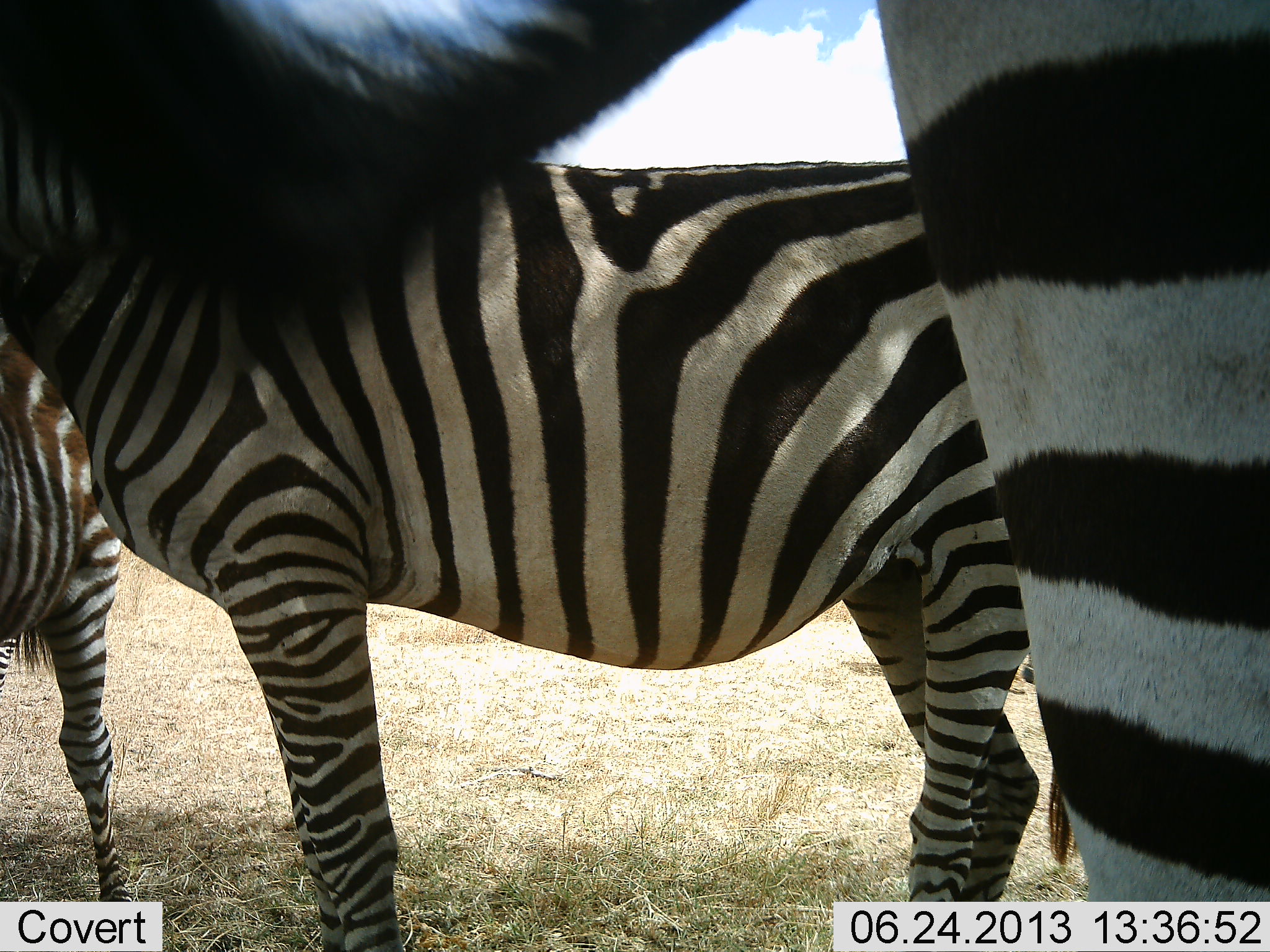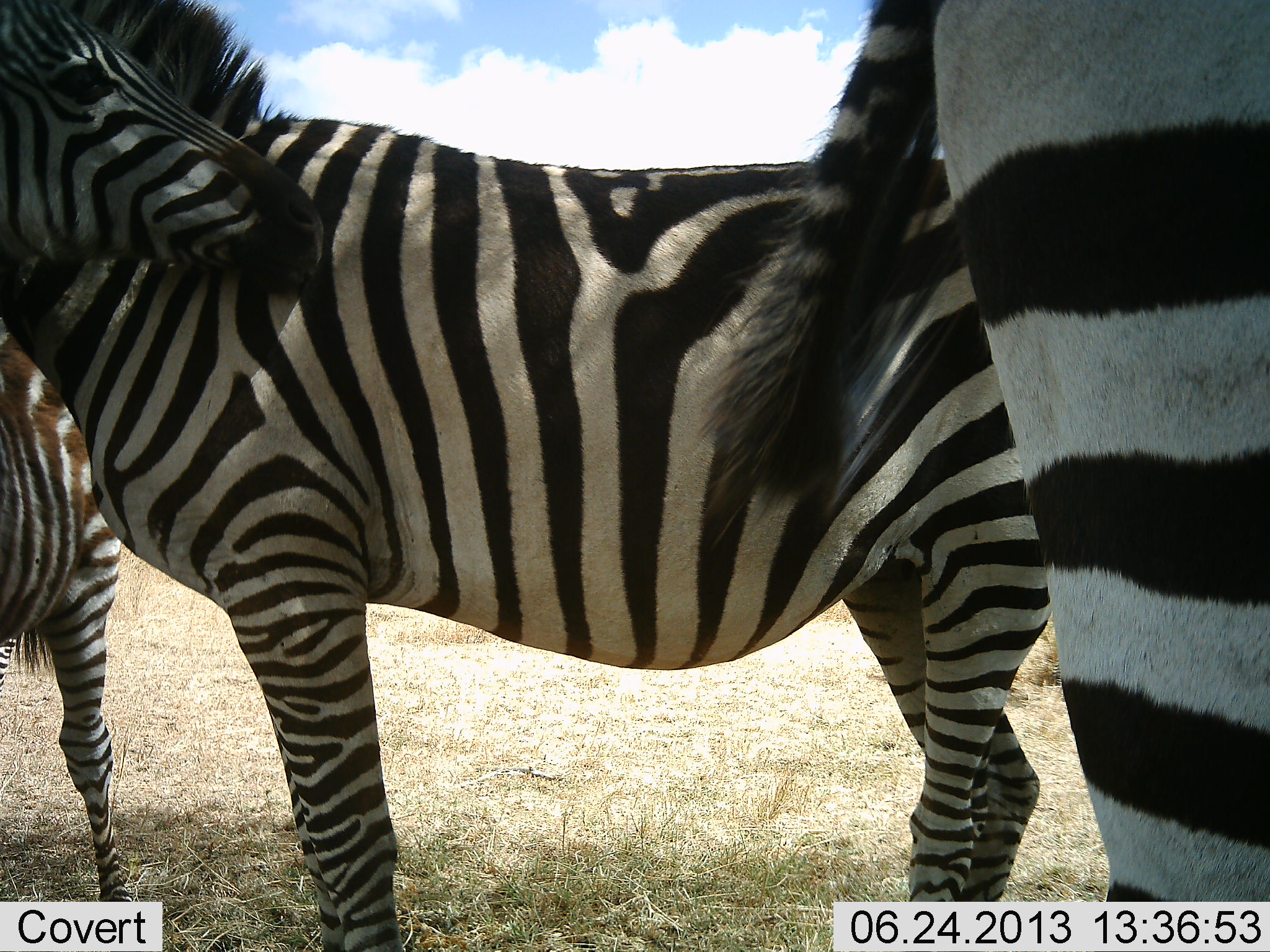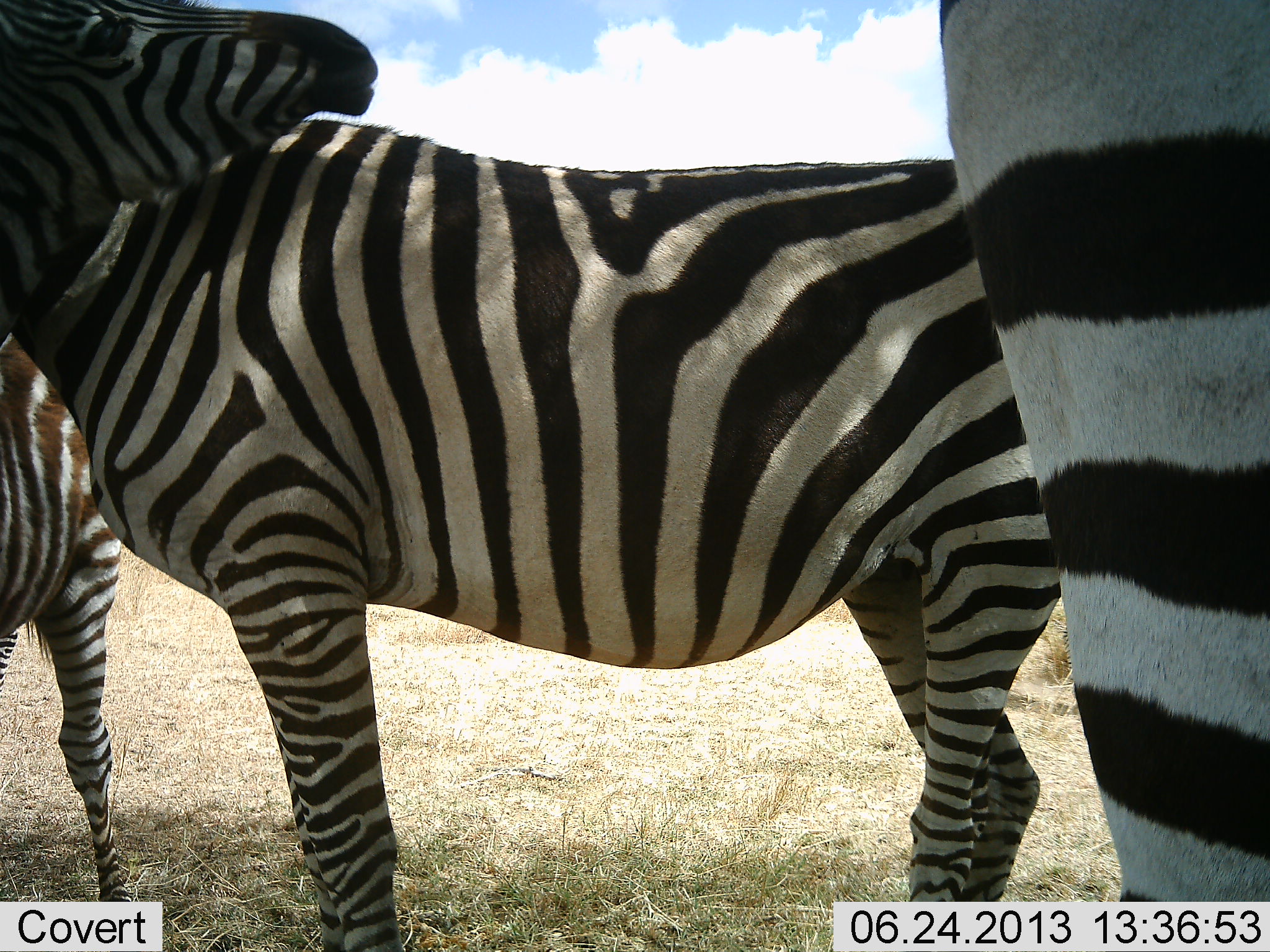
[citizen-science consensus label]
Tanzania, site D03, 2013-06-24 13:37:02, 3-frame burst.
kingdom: Animalia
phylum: Chordata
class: Mammalia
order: Perissodactyla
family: Equidae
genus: Equus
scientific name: Equus quagga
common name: plains zebra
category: zebra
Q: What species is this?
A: Zebra (plains zebra) (Equus quagga).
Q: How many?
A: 3.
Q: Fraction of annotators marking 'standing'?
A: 100%.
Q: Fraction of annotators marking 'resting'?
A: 0%.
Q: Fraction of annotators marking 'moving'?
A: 0%.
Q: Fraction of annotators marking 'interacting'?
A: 30%.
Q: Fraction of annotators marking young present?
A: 0%.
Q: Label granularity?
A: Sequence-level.